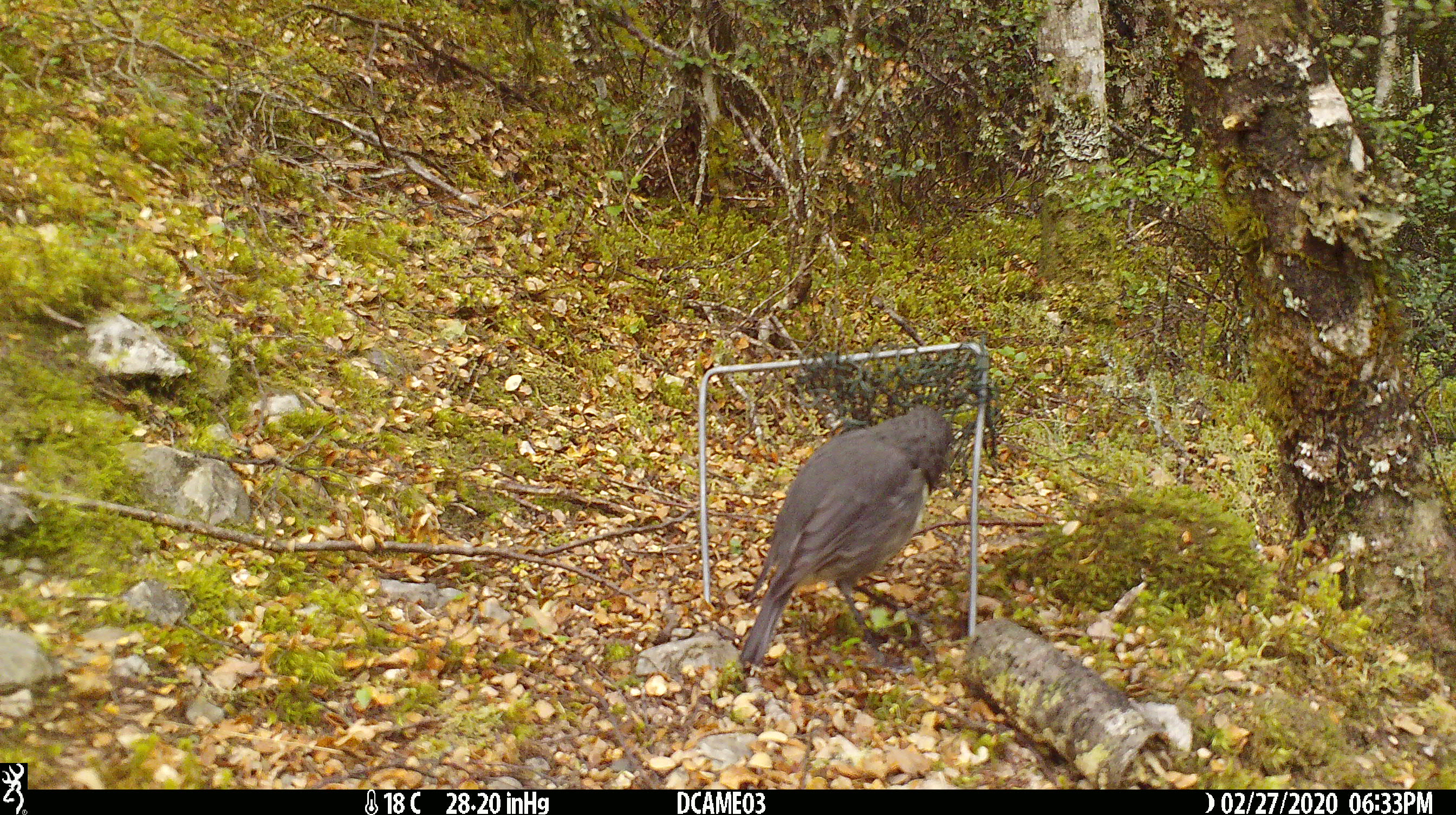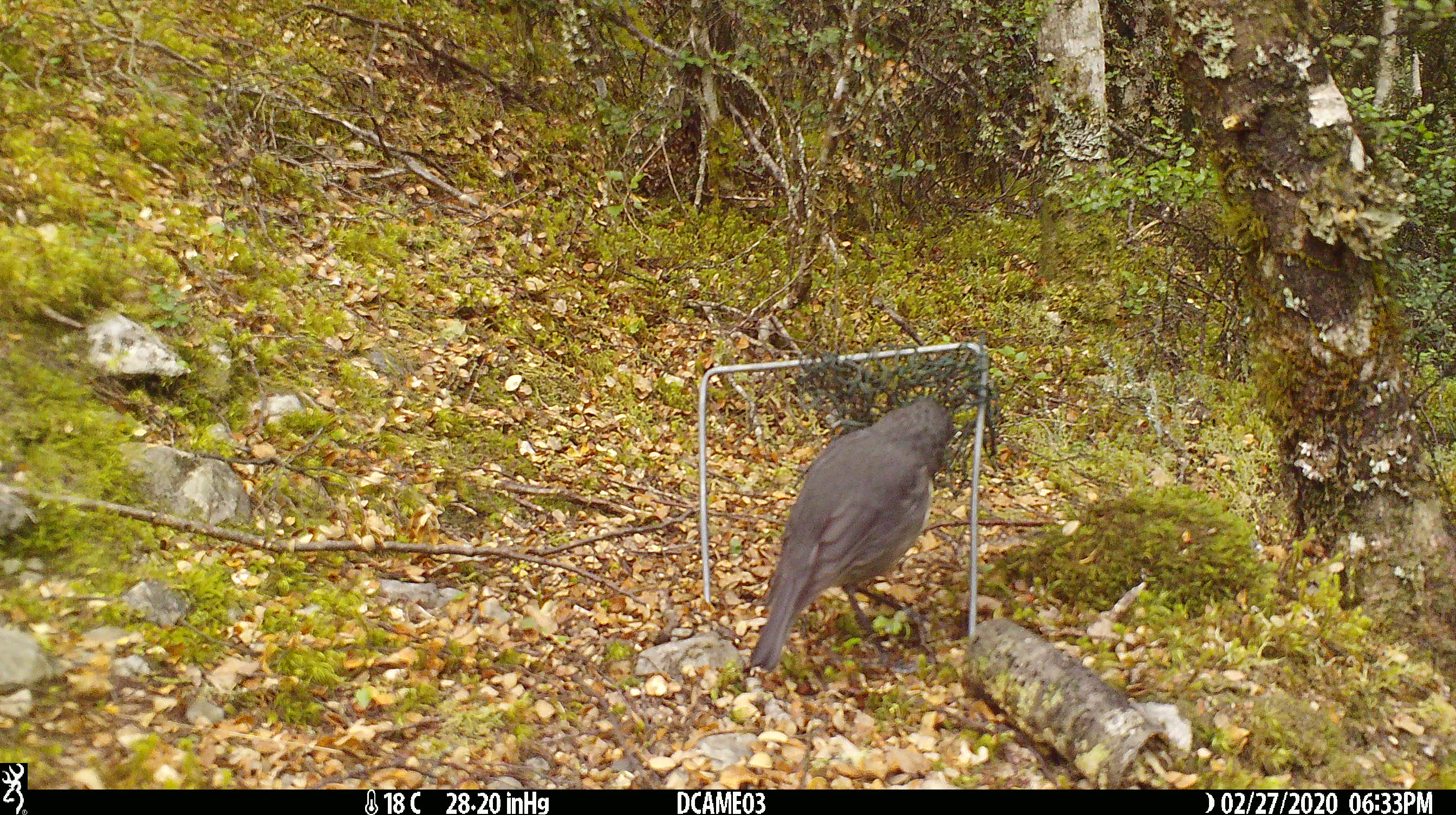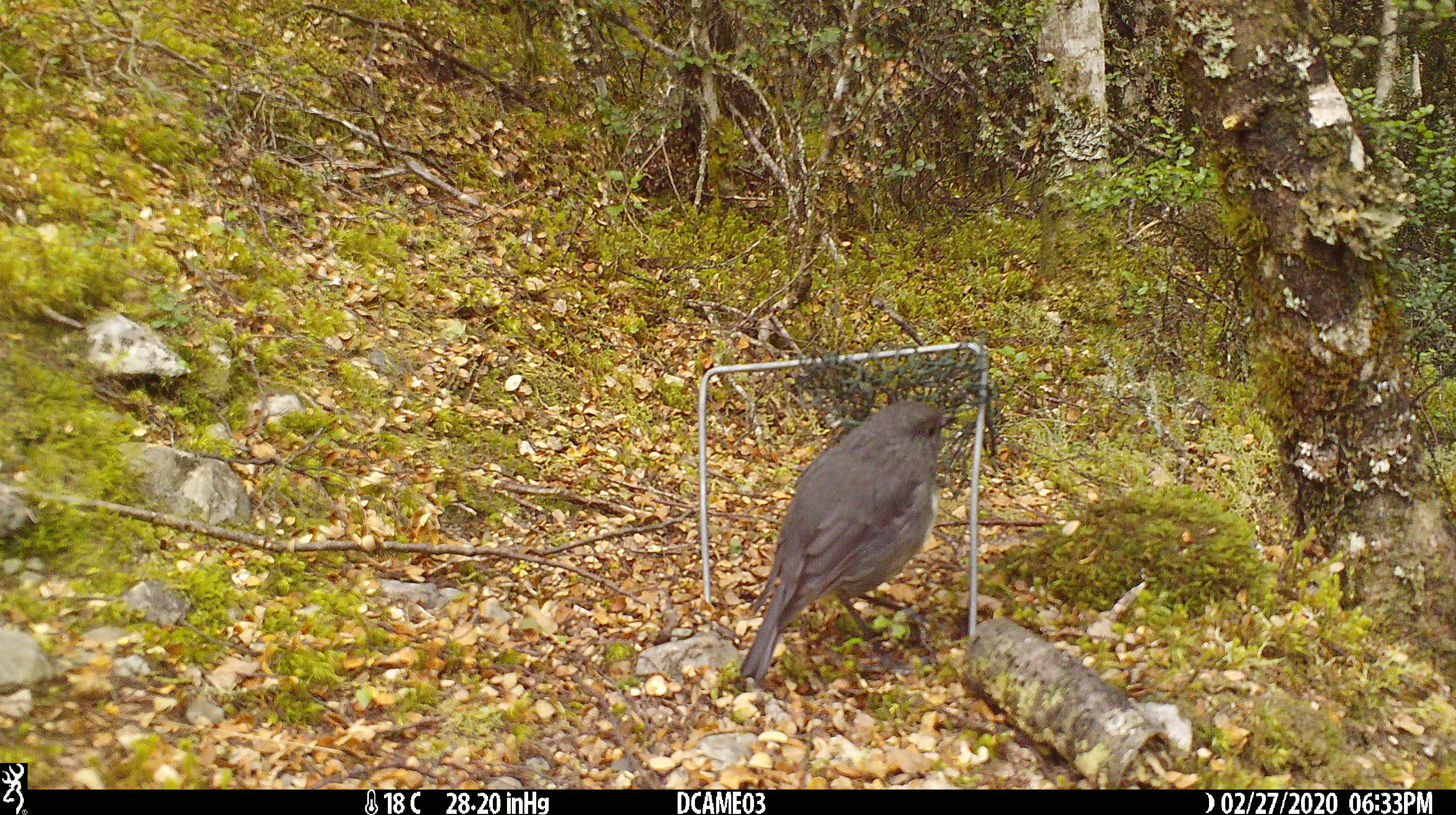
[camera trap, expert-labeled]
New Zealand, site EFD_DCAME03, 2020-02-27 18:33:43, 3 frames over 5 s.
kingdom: Animalia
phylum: Chordata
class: Aves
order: Passeriformes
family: Petroicidae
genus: Petroica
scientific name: Petroica australis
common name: new zealand robin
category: robin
Robin (new zealand robin) (Petroica australis).